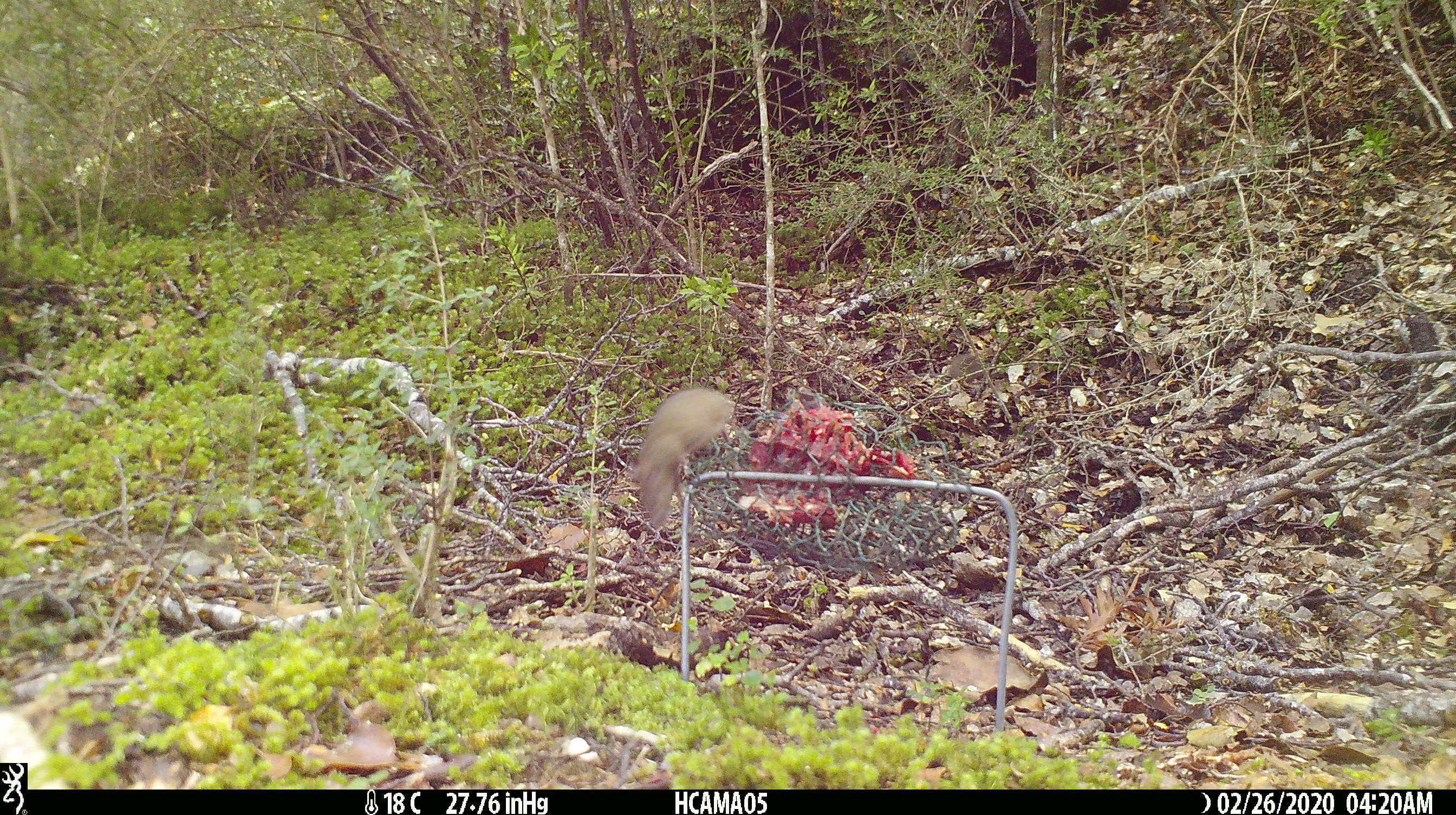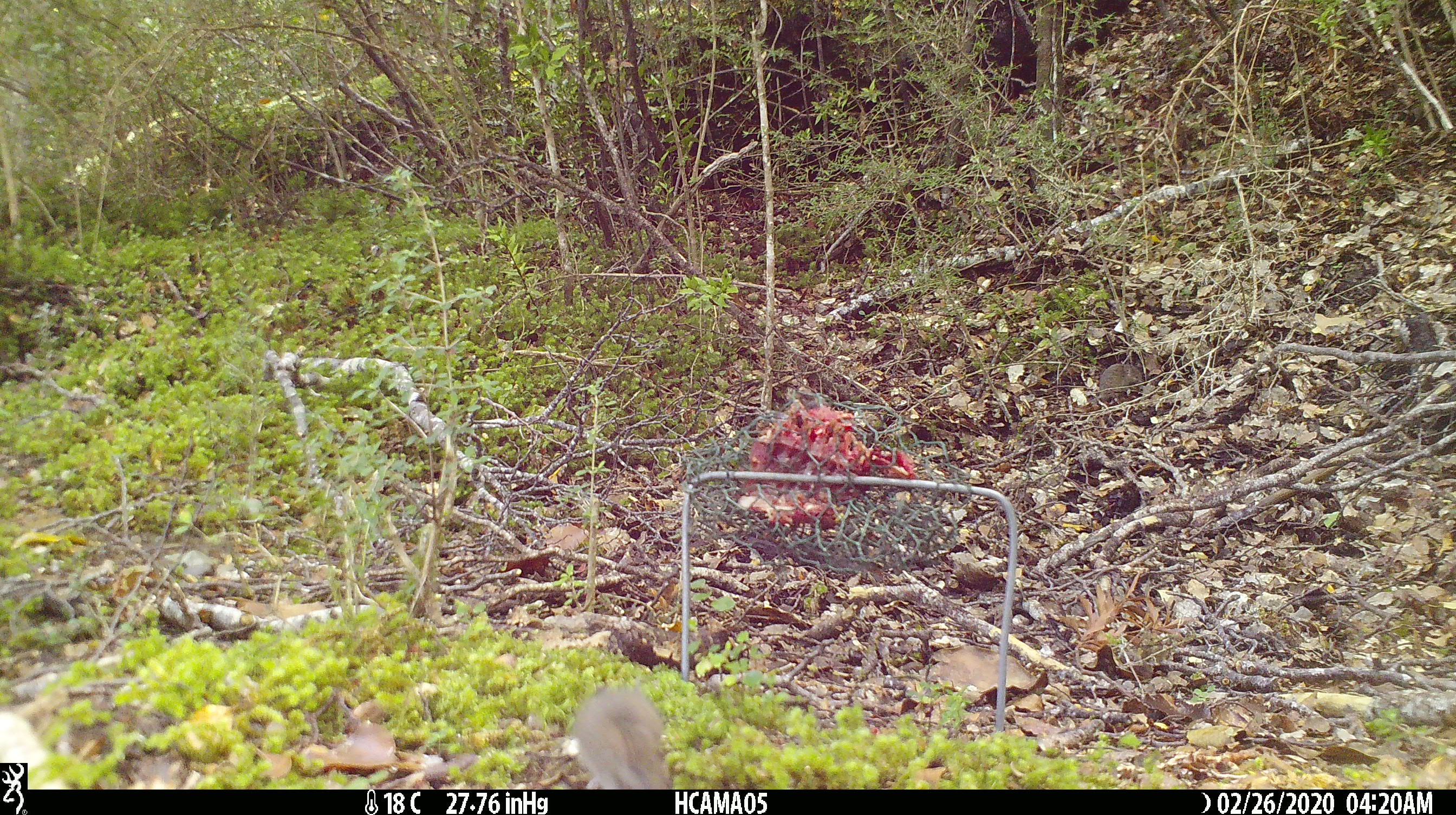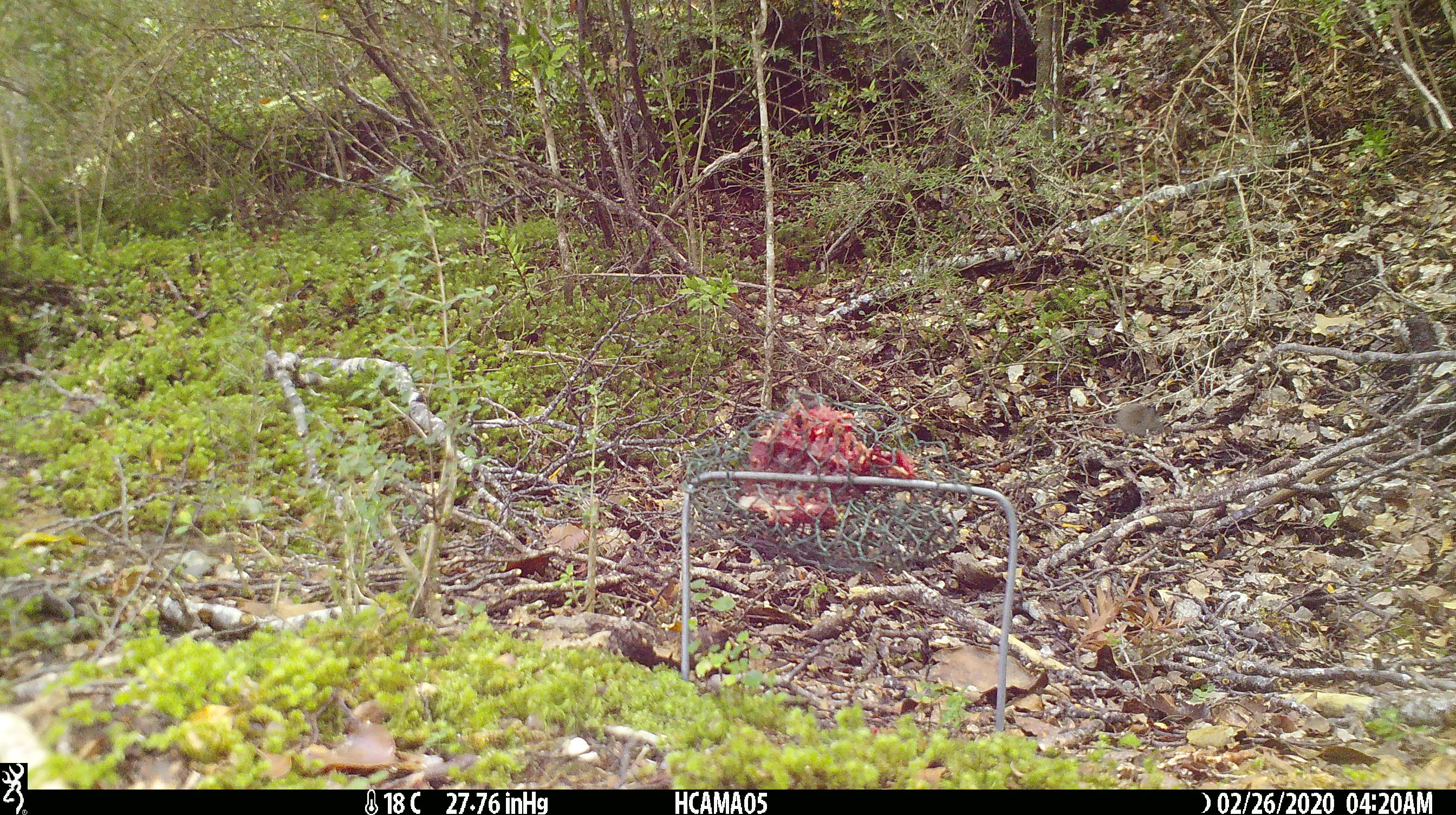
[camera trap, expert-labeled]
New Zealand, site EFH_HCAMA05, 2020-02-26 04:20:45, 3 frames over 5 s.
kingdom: Animalia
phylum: Chordata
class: Mammalia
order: Rodentia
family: Muridae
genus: Mus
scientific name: Mus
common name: mouse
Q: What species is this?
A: Mouse (Mus).